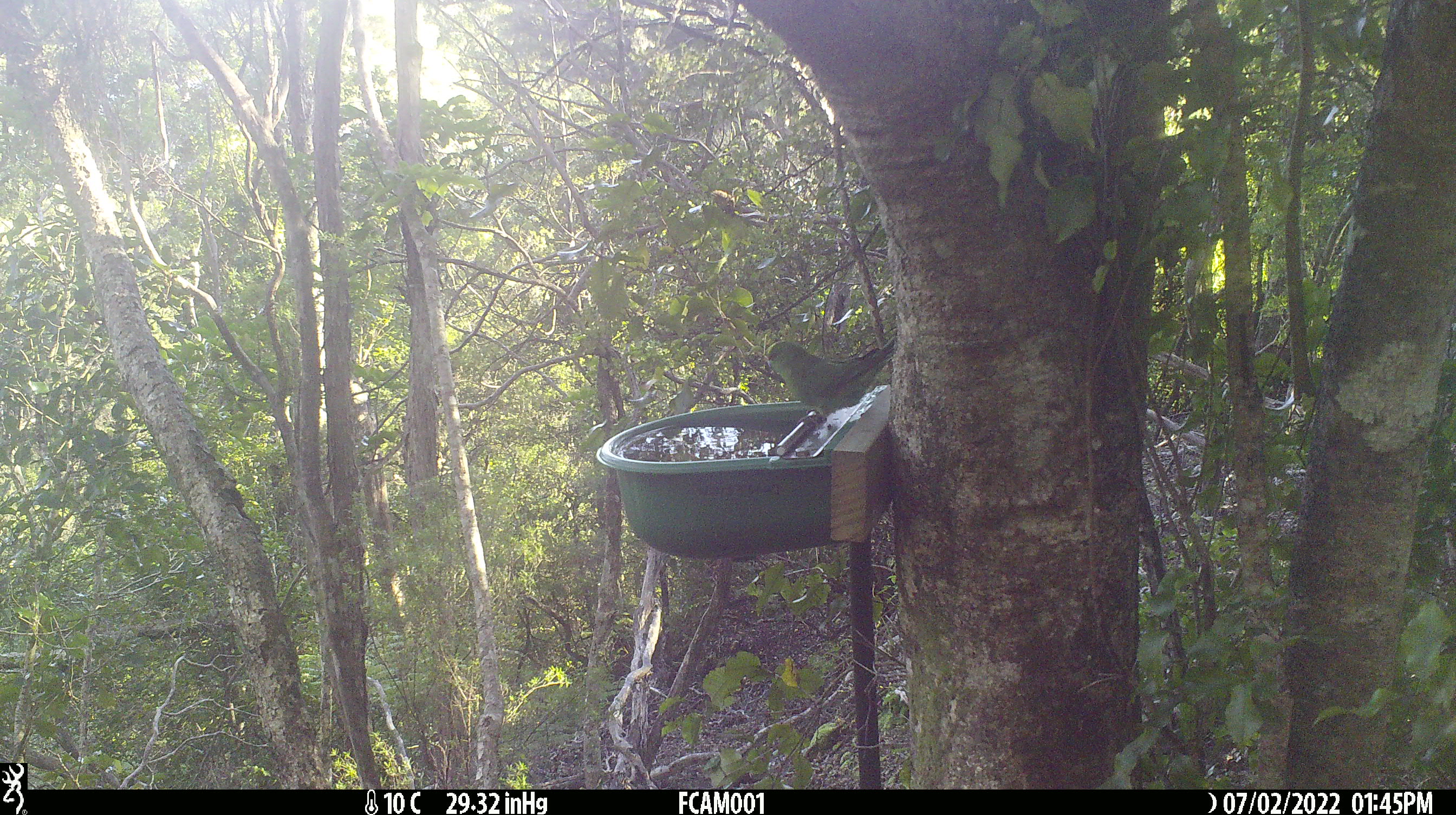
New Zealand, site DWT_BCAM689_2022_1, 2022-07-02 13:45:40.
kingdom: Animalia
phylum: Chordata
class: Aves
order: Psittaciformes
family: Psittaculidae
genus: Cyanoramphus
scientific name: Cyanoramphus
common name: parakeet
Parakeet (Cyanoramphus).